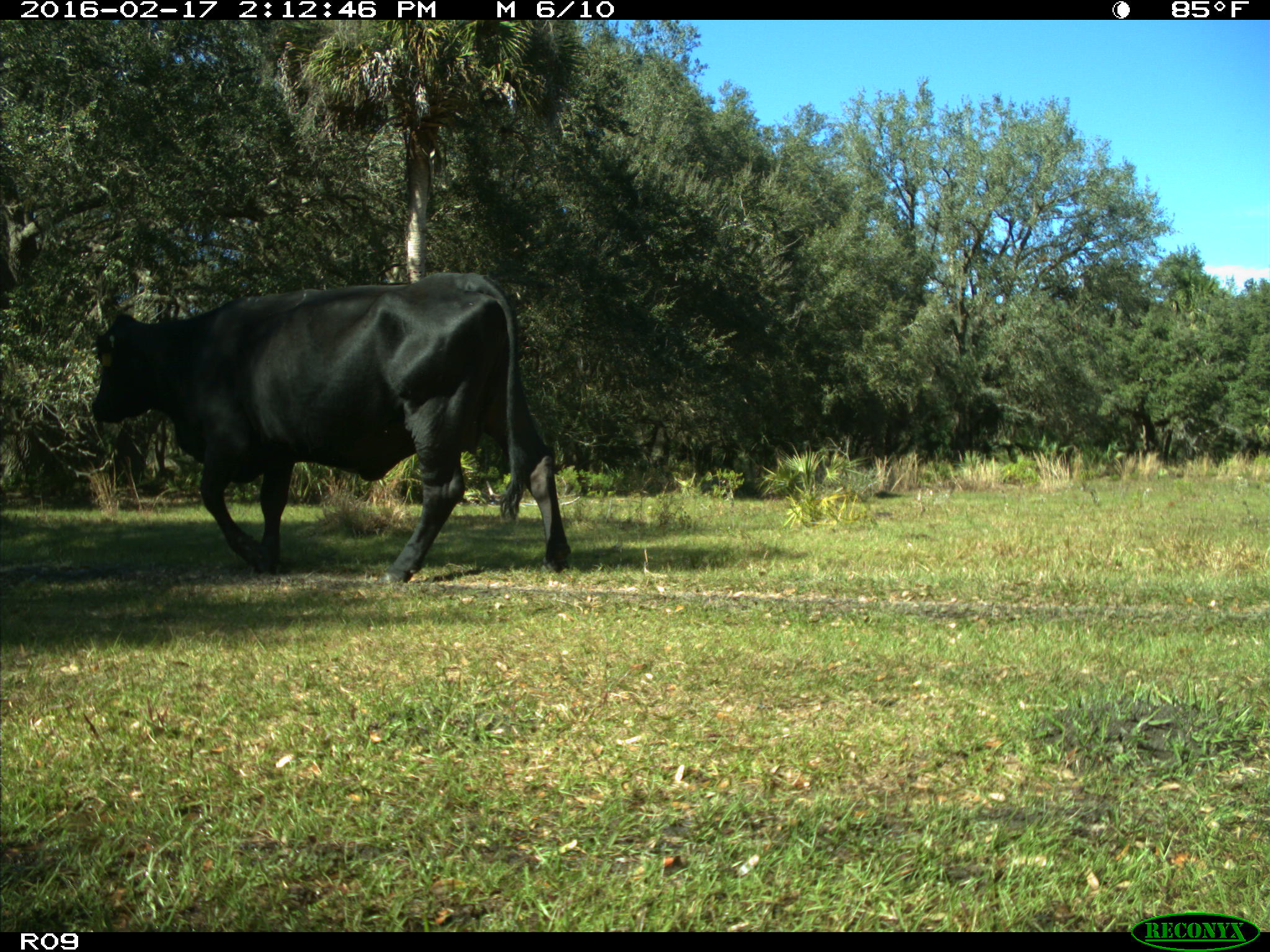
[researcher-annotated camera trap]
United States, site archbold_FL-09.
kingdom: Animalia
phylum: Chordata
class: Mammalia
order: Artiodactyla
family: Bovidae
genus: Bos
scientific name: Bos taurus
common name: domestic cow